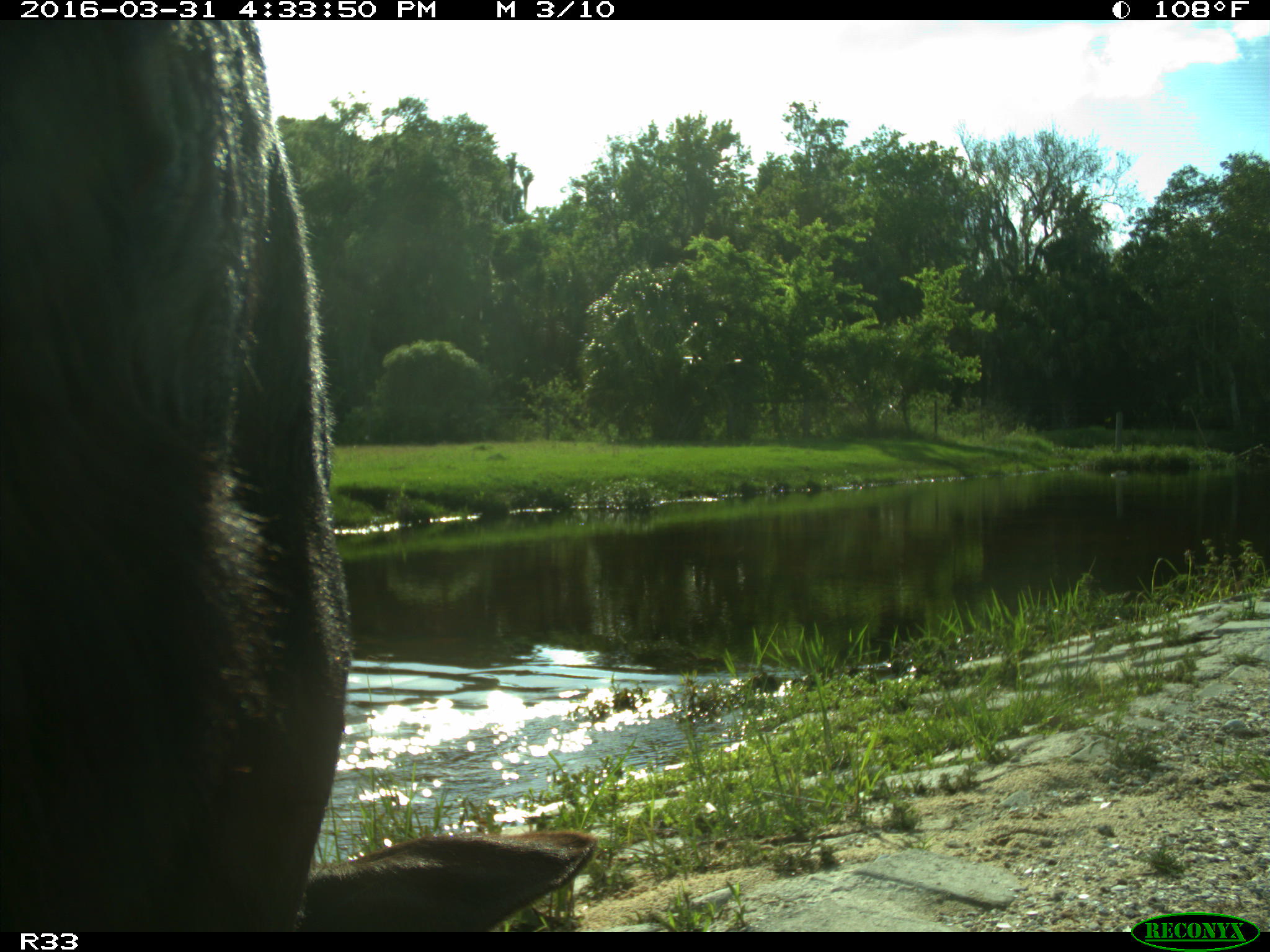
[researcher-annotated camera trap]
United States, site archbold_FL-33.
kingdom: Animalia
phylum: Chordata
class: Mammalia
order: Artiodactyla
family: Bovidae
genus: Bos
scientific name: Bos taurus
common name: domestic cow